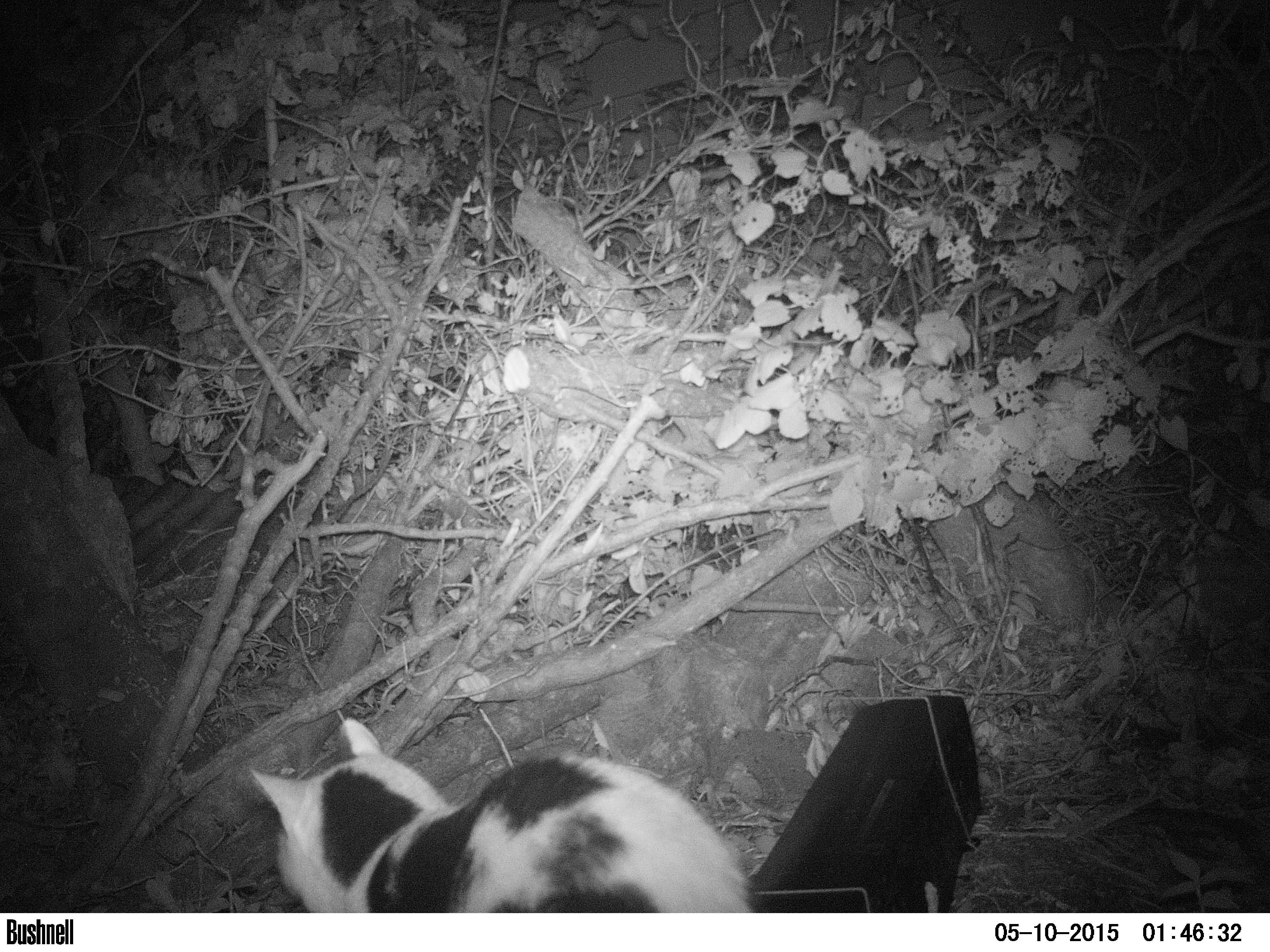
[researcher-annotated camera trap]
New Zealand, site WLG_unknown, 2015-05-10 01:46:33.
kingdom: Animalia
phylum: Chordata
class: Mammalia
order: Carnivora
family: Felidae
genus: Felis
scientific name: Felis catus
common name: domestic cat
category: cat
Cat (domestic cat) (Felis catus).